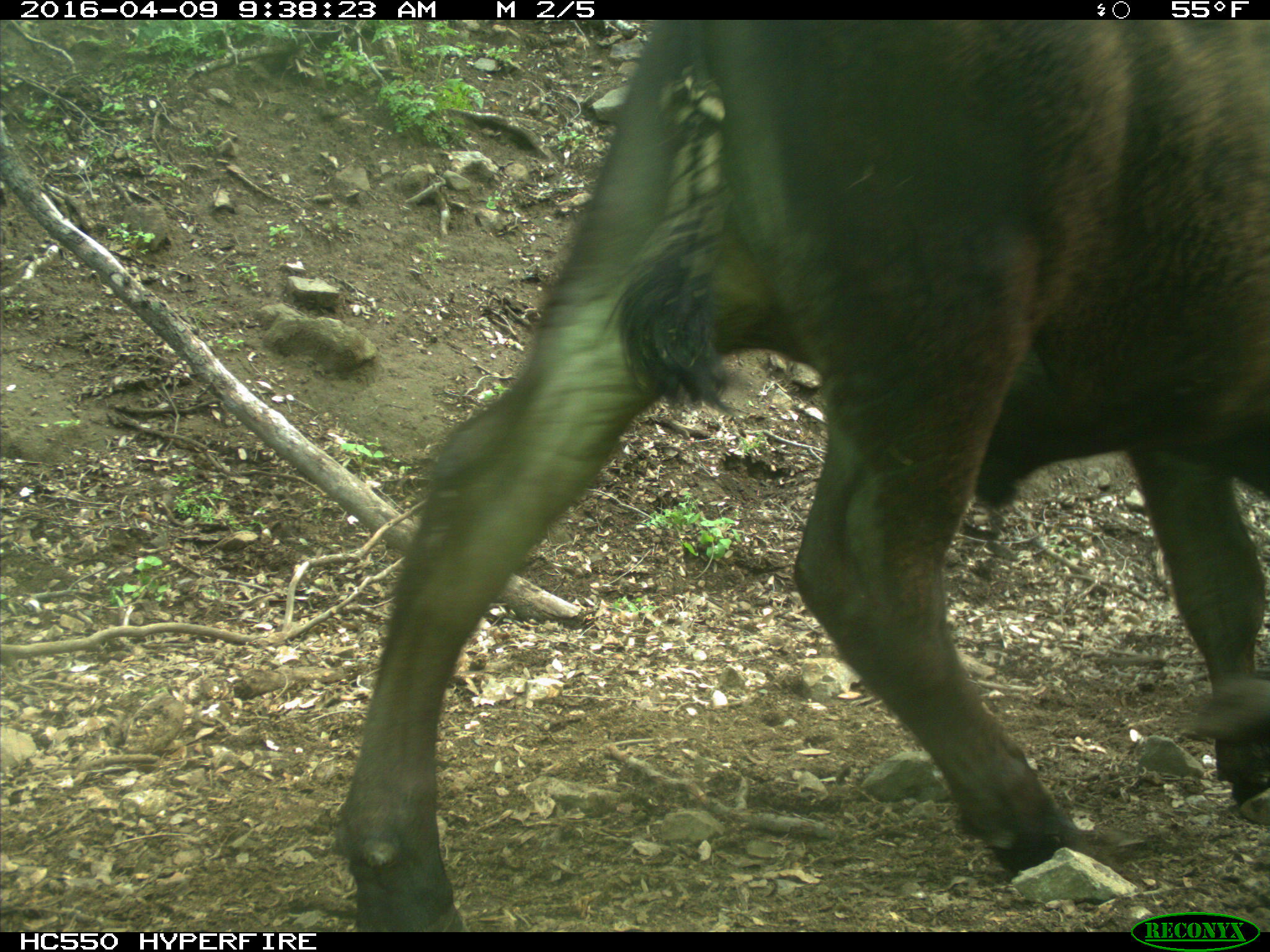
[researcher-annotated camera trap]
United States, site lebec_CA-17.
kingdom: Animalia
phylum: Chordata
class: Mammalia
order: Artiodactyla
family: Bovidae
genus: Bos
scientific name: Bos taurus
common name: domestic cow